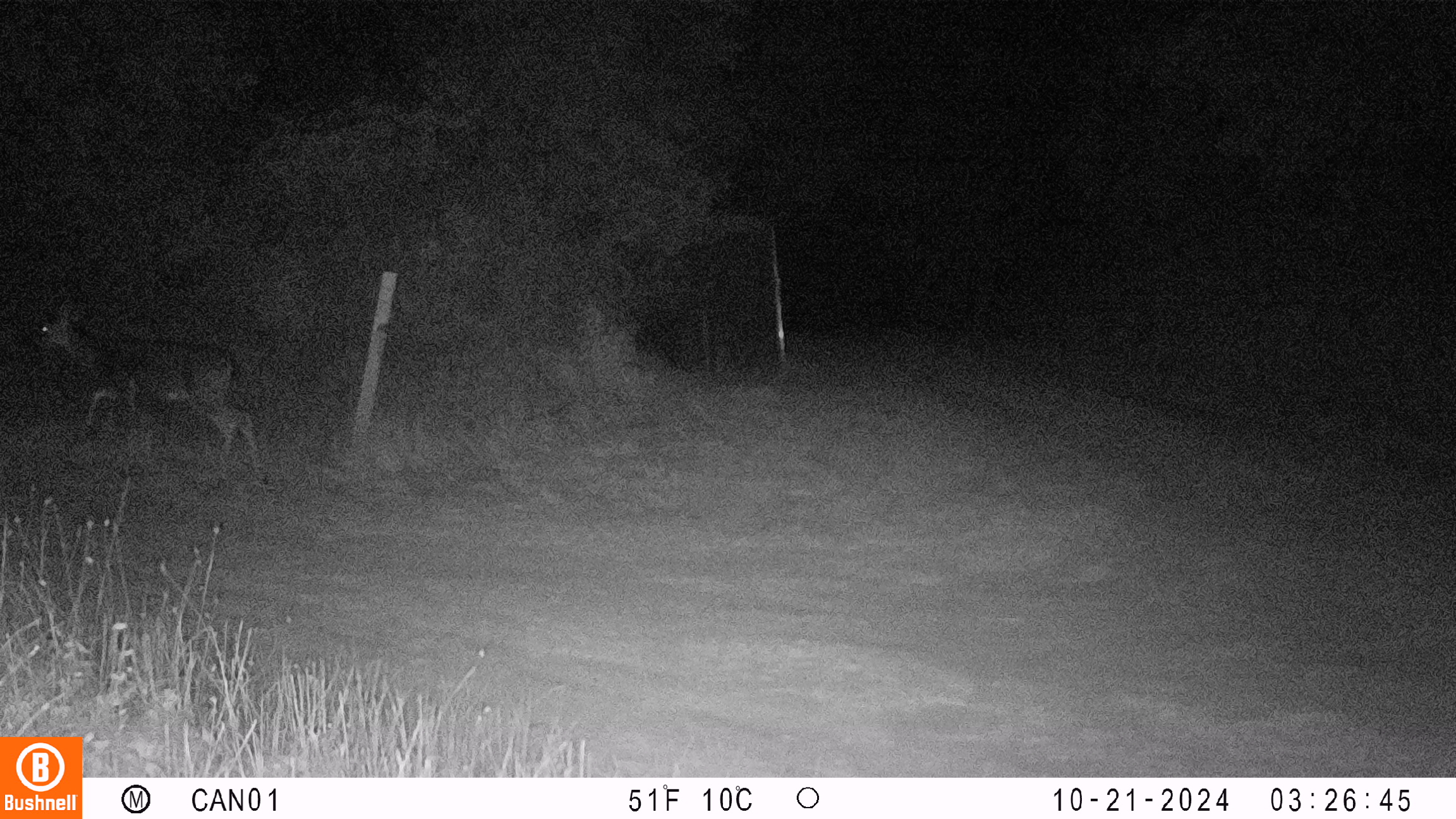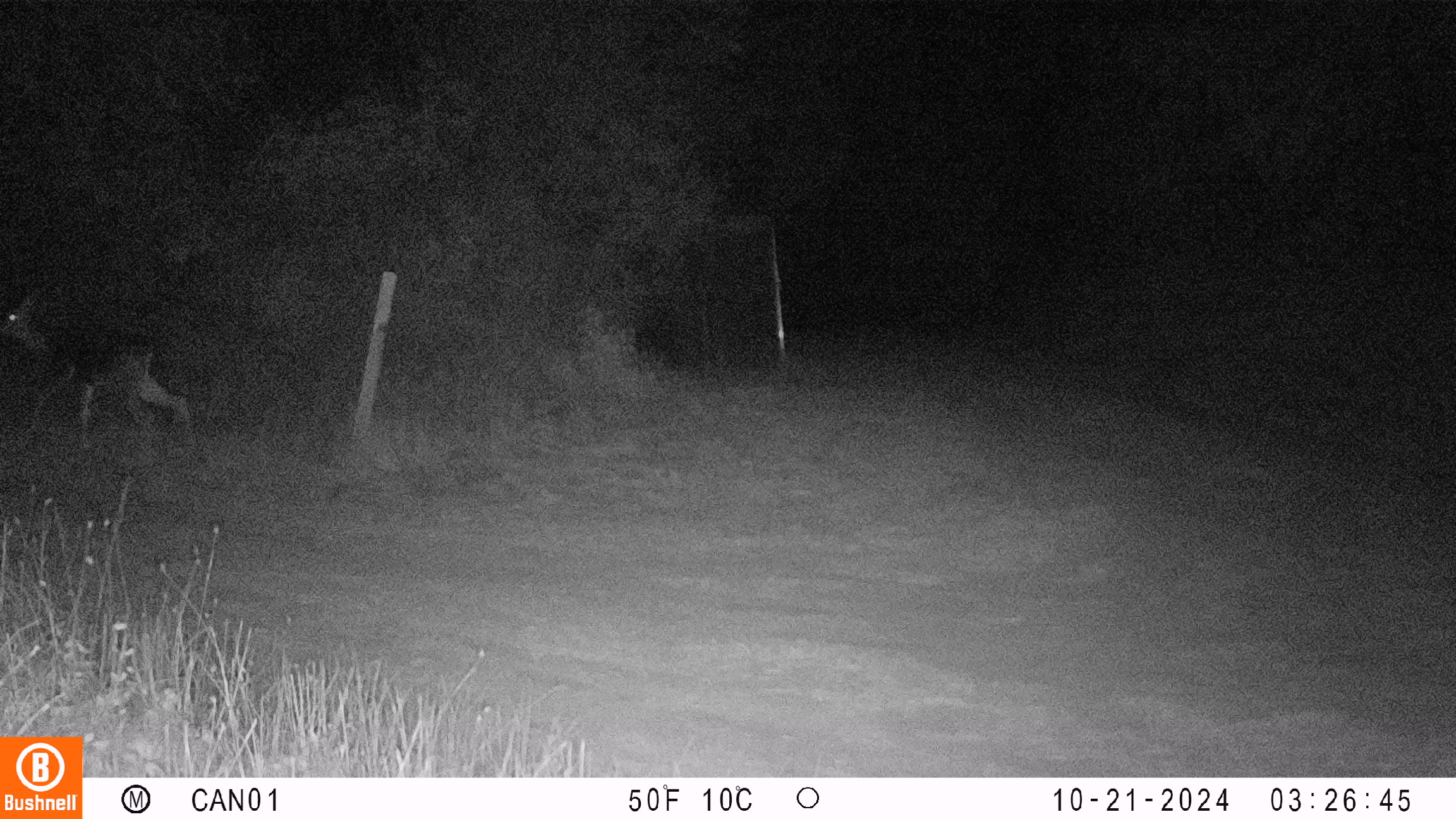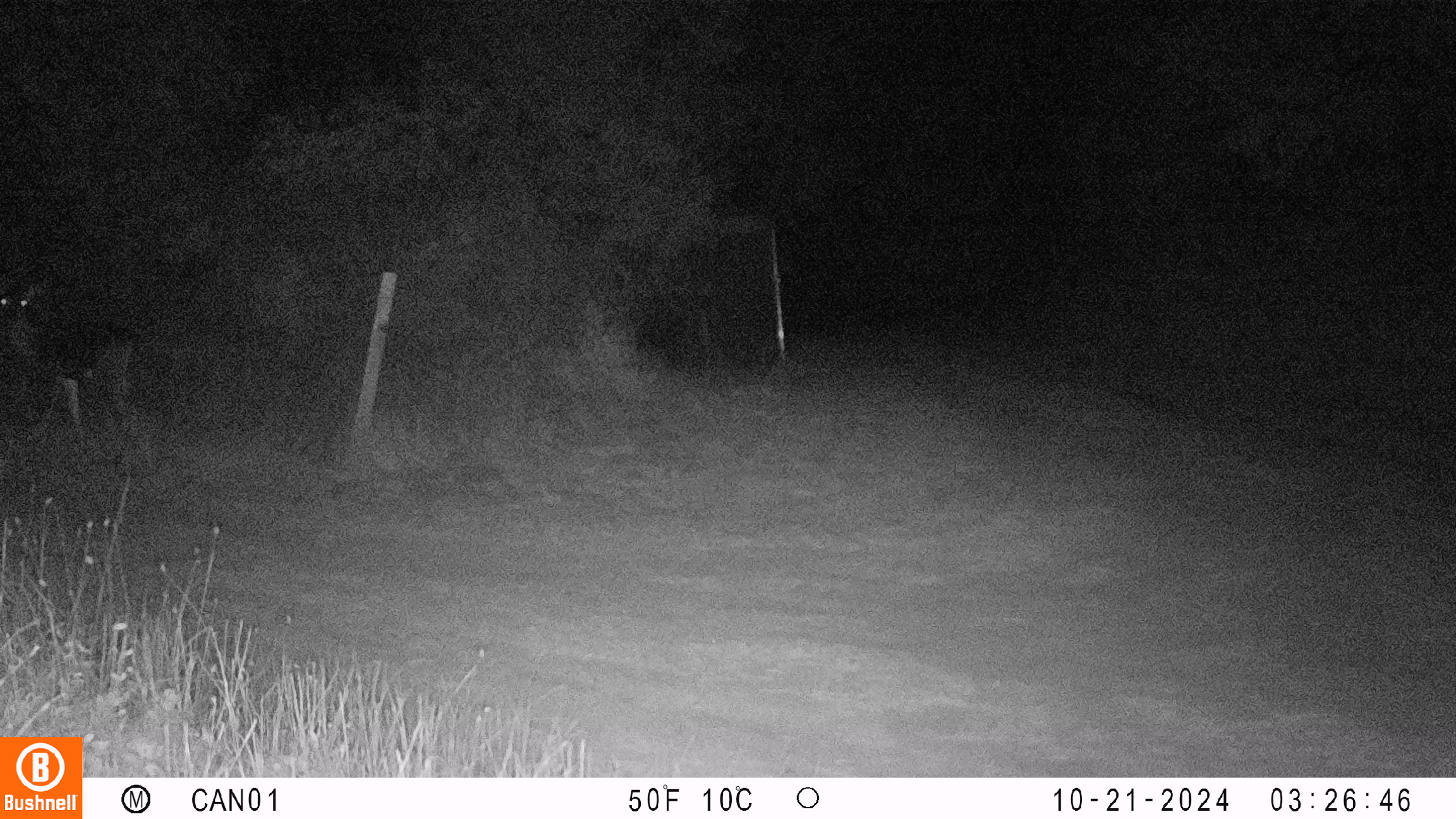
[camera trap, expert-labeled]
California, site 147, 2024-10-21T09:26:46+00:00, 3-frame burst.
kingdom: Animalia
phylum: Chordata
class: Mammalia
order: Artiodactyla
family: Cervidae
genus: Odocoileus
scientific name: Odocoileus hemionus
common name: mule deer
Mule deer (Odocoileus hemionus).